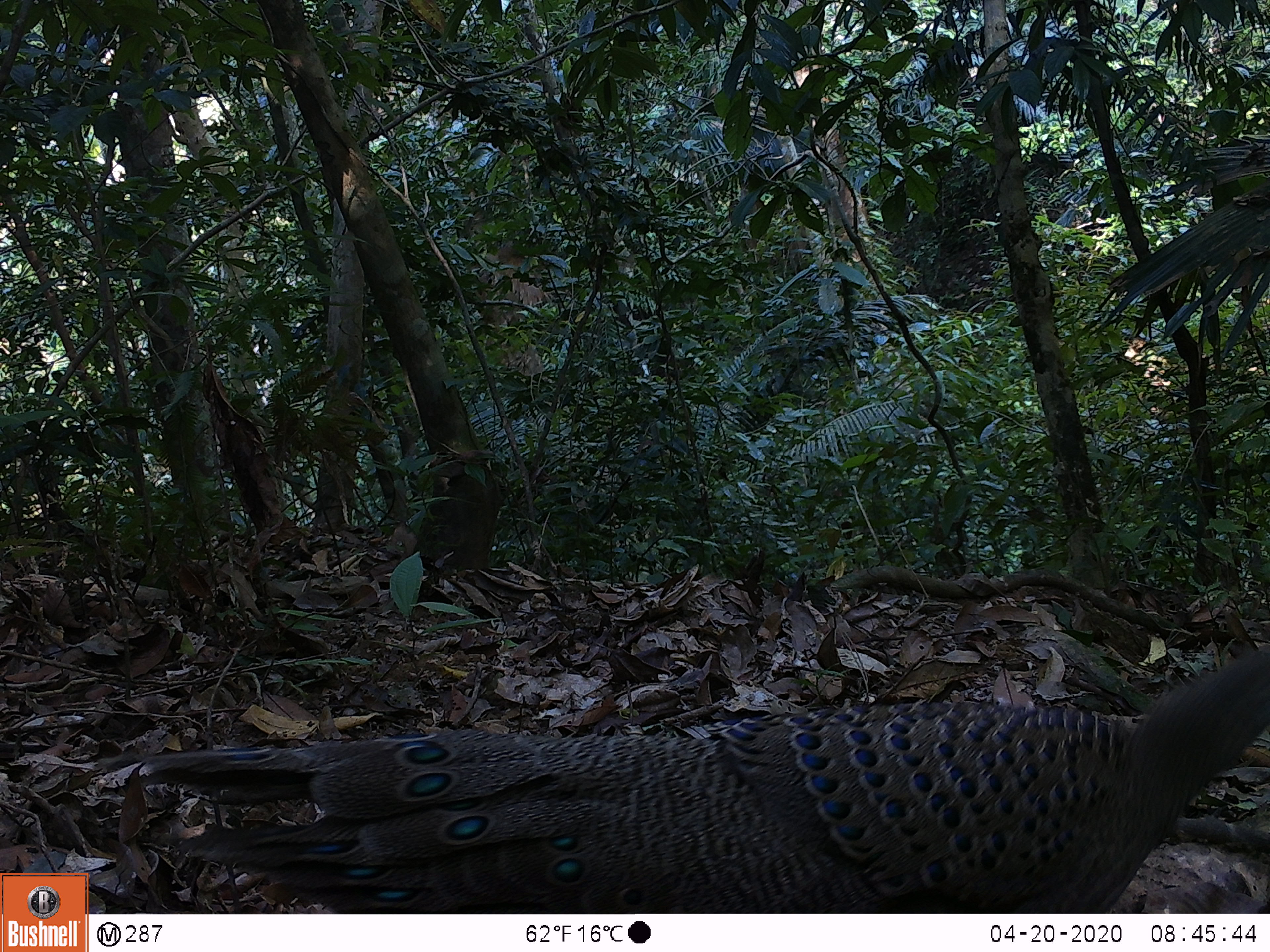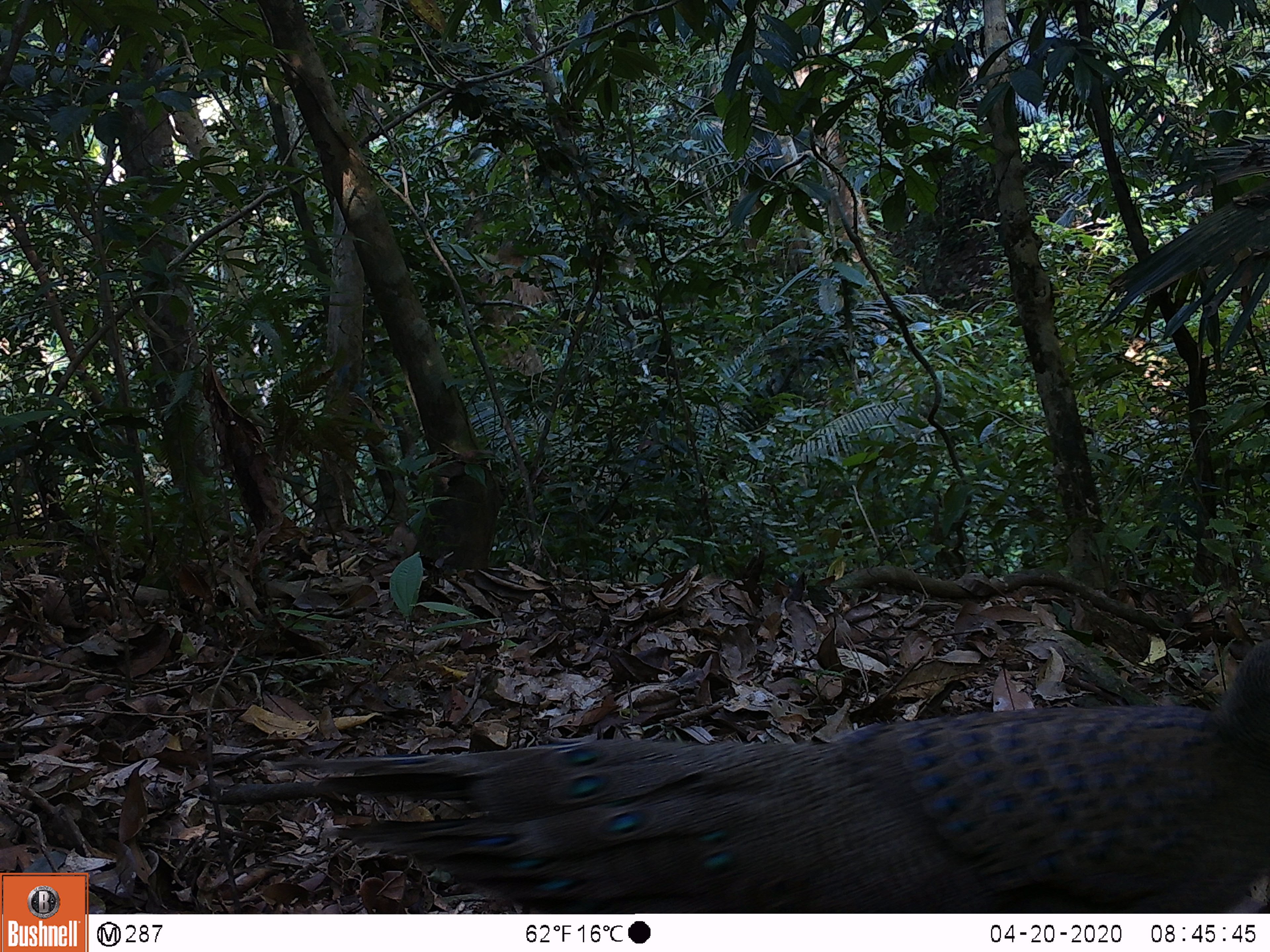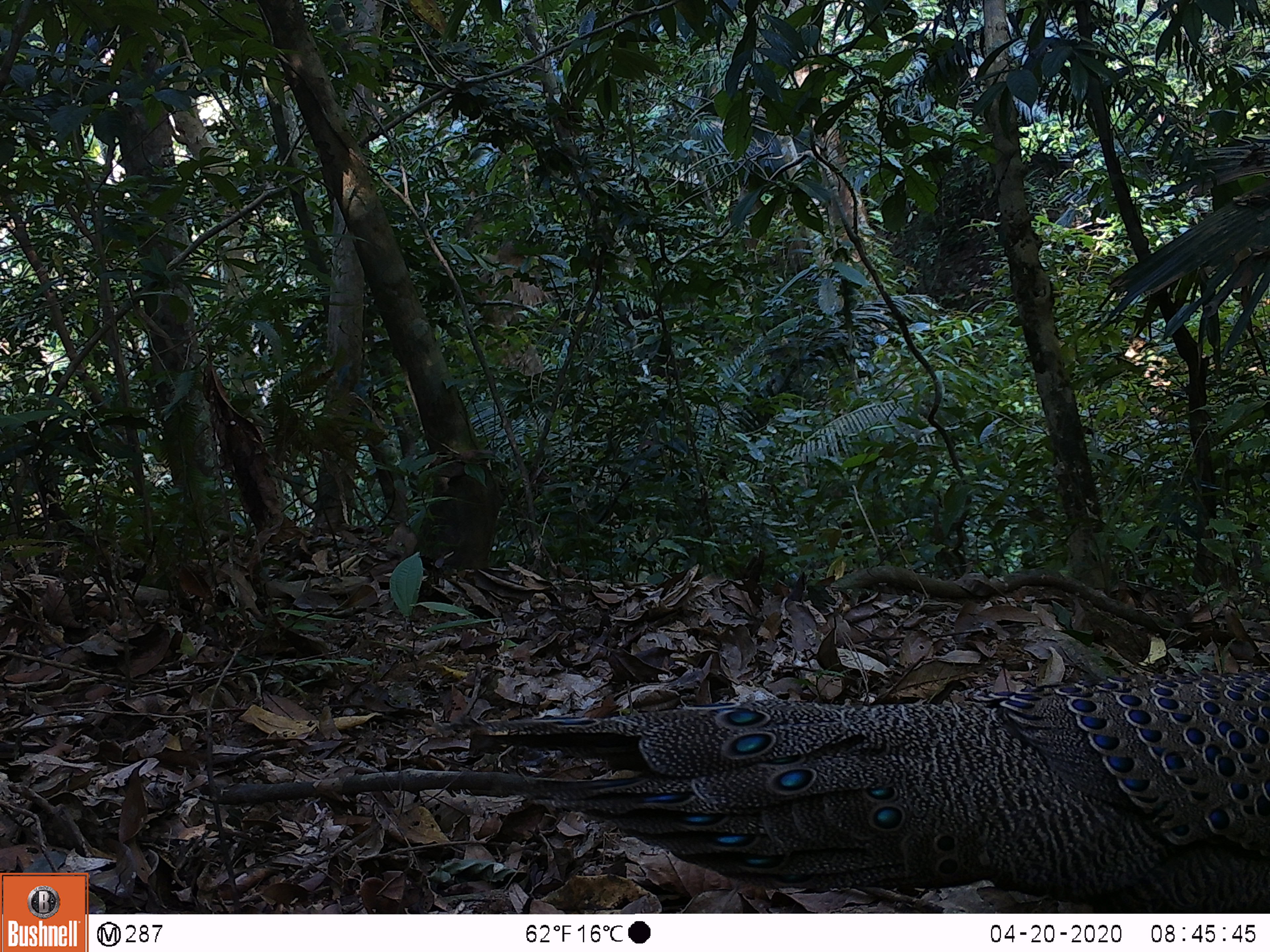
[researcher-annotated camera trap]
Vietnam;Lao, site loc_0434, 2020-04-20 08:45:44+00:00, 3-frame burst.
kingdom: Animalia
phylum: Chordata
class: Aves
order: Galliformes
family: Phasianidae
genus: Polyplectron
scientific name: Polyplectron bicalcaratum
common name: gray peacock-pheasant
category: grey peacock pheasant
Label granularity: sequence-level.